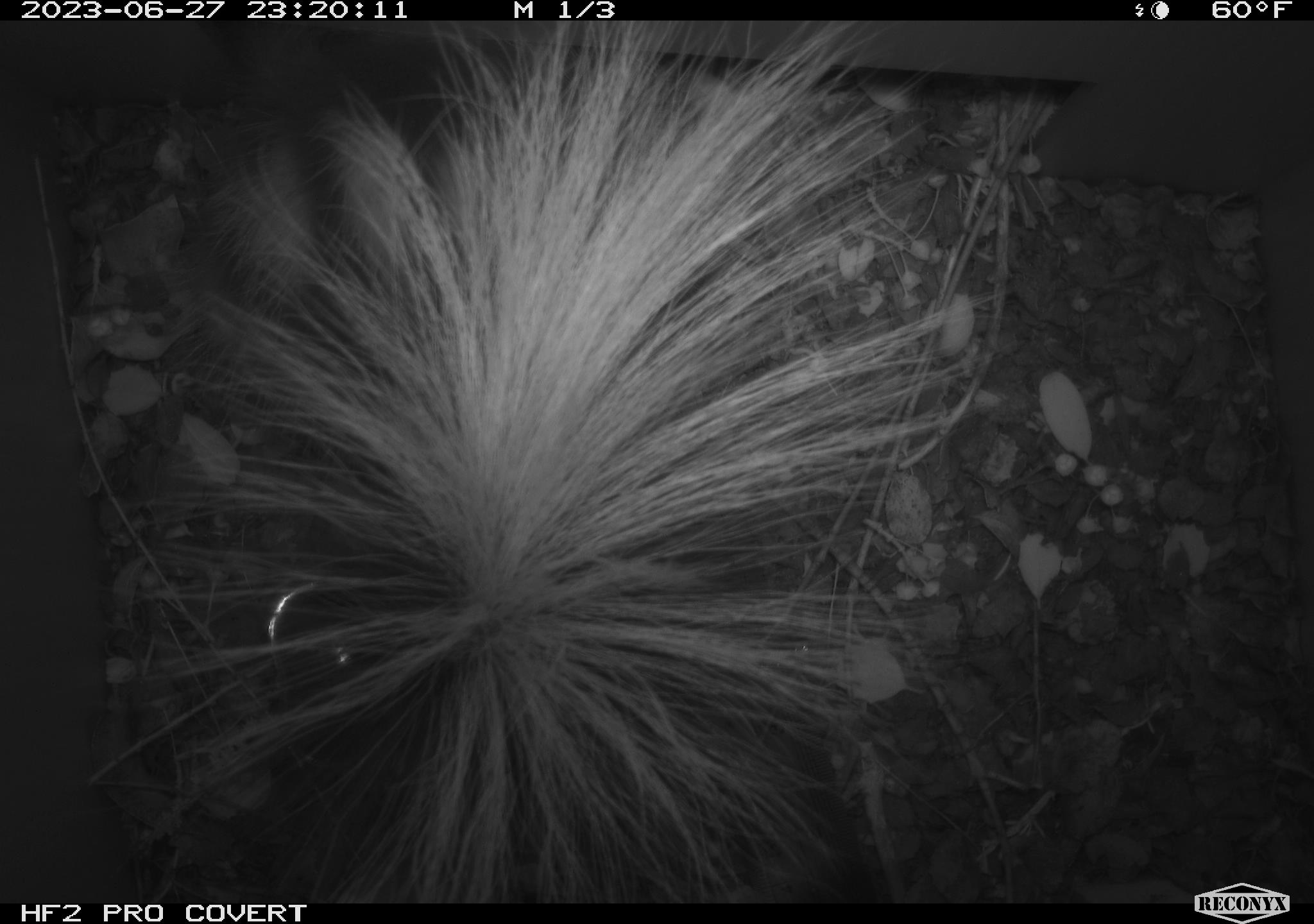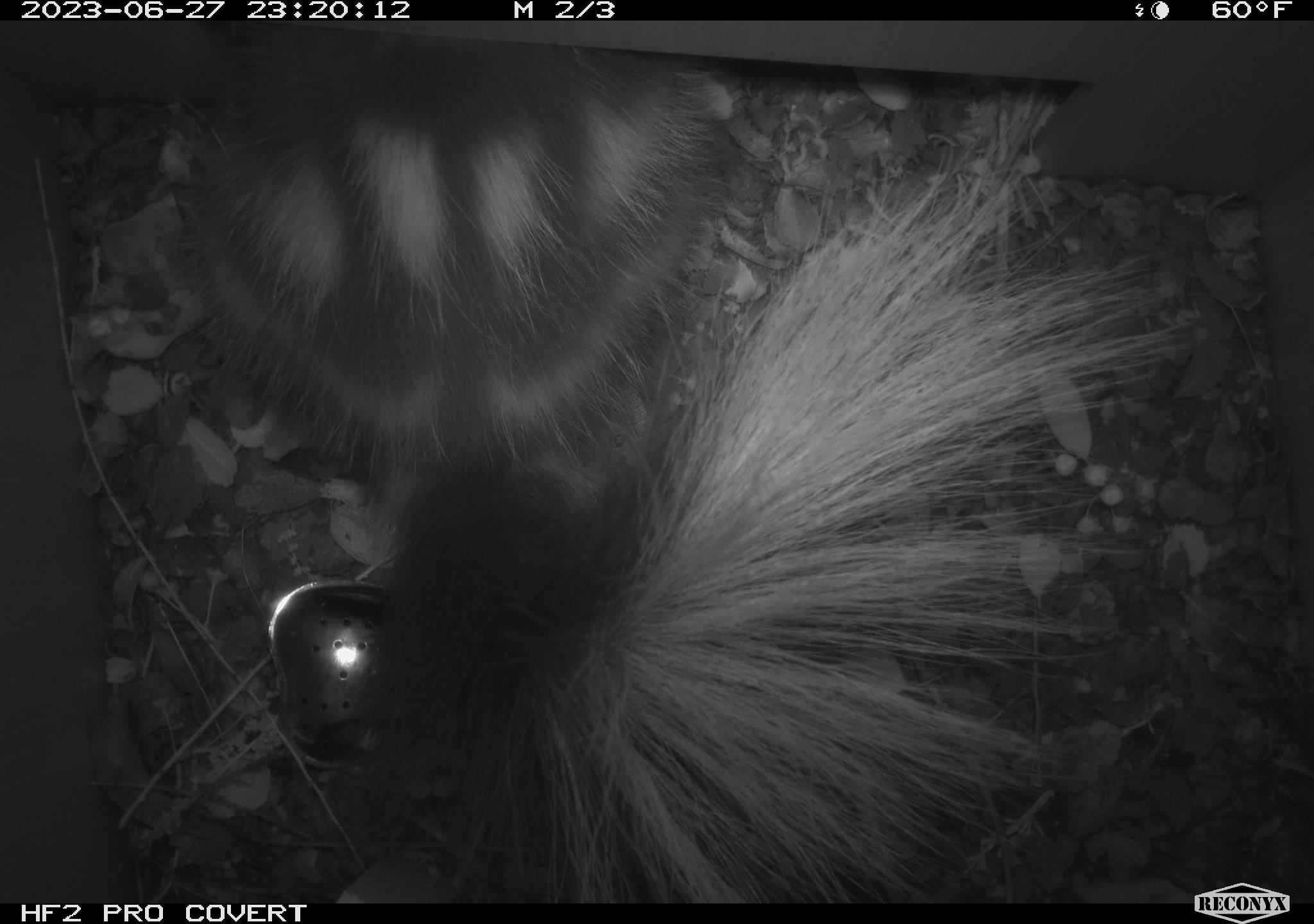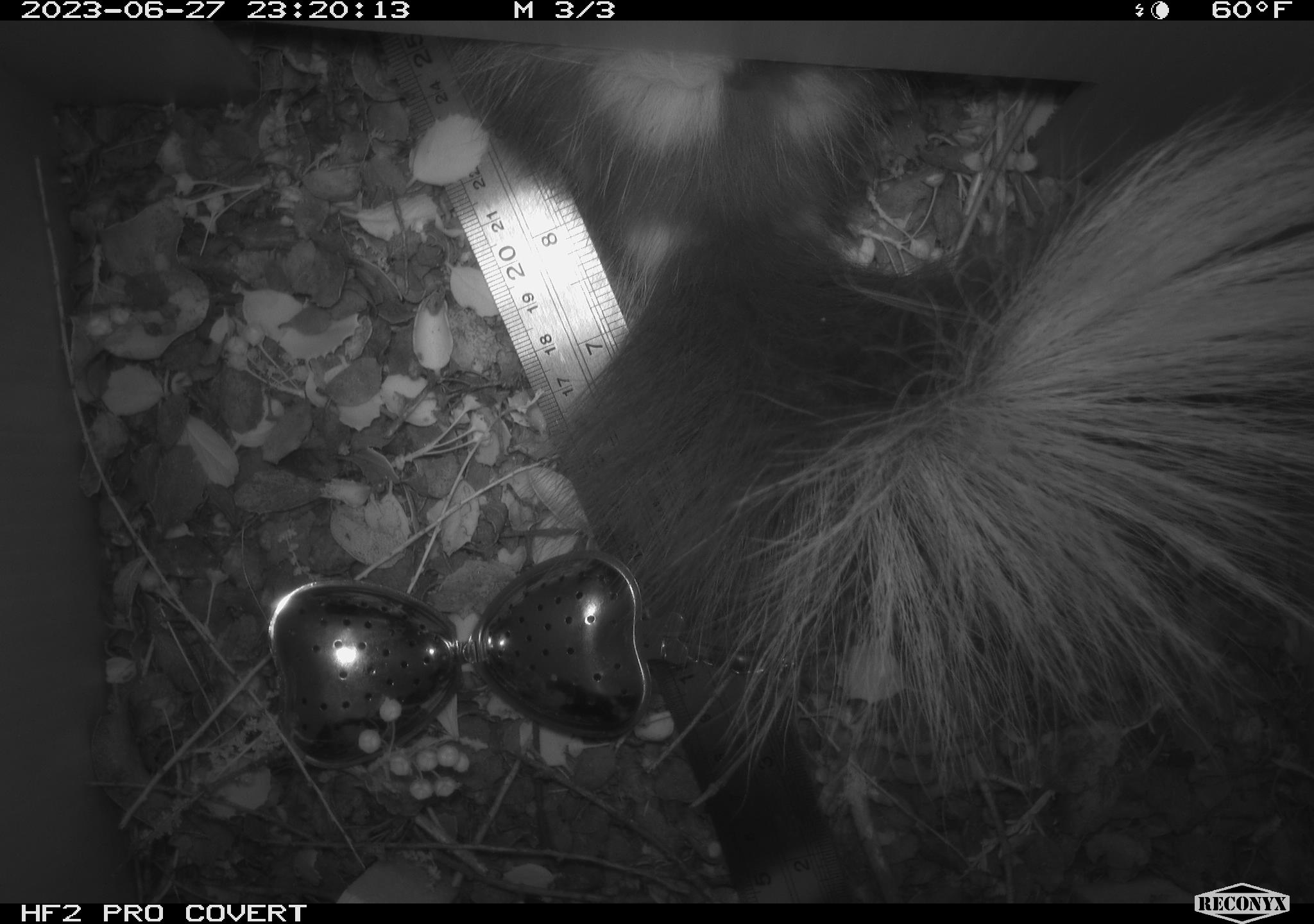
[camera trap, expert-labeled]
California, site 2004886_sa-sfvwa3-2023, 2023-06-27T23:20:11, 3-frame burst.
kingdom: Animalia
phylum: Chordata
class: Mammalia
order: Carnivora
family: Mephitidae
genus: Spilogale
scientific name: Spilogale gracilis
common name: western spotted skunk